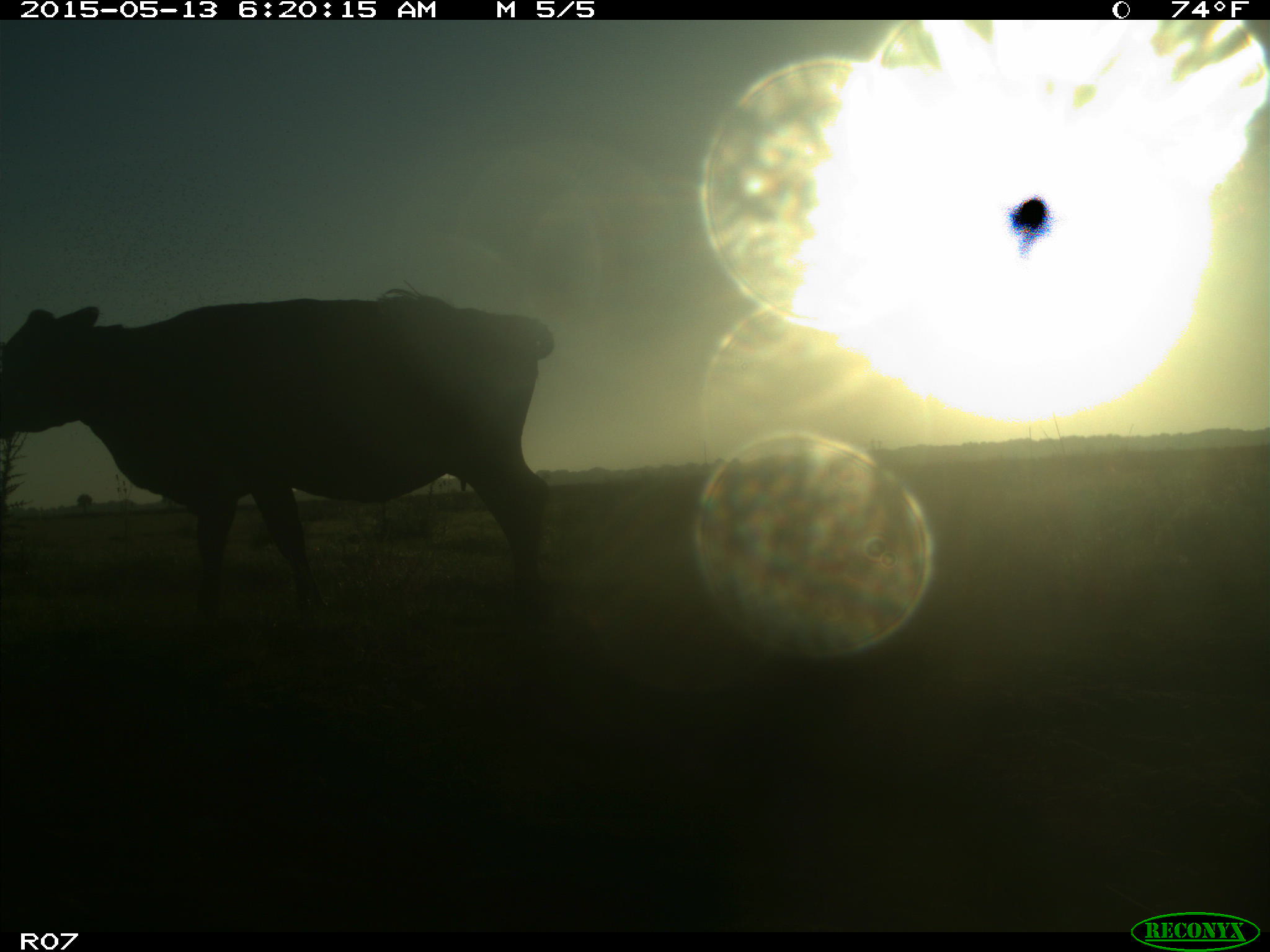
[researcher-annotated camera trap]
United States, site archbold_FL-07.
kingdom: Animalia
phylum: Chordata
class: Mammalia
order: Artiodactyla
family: Bovidae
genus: Bos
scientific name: Bos taurus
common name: domestic cow